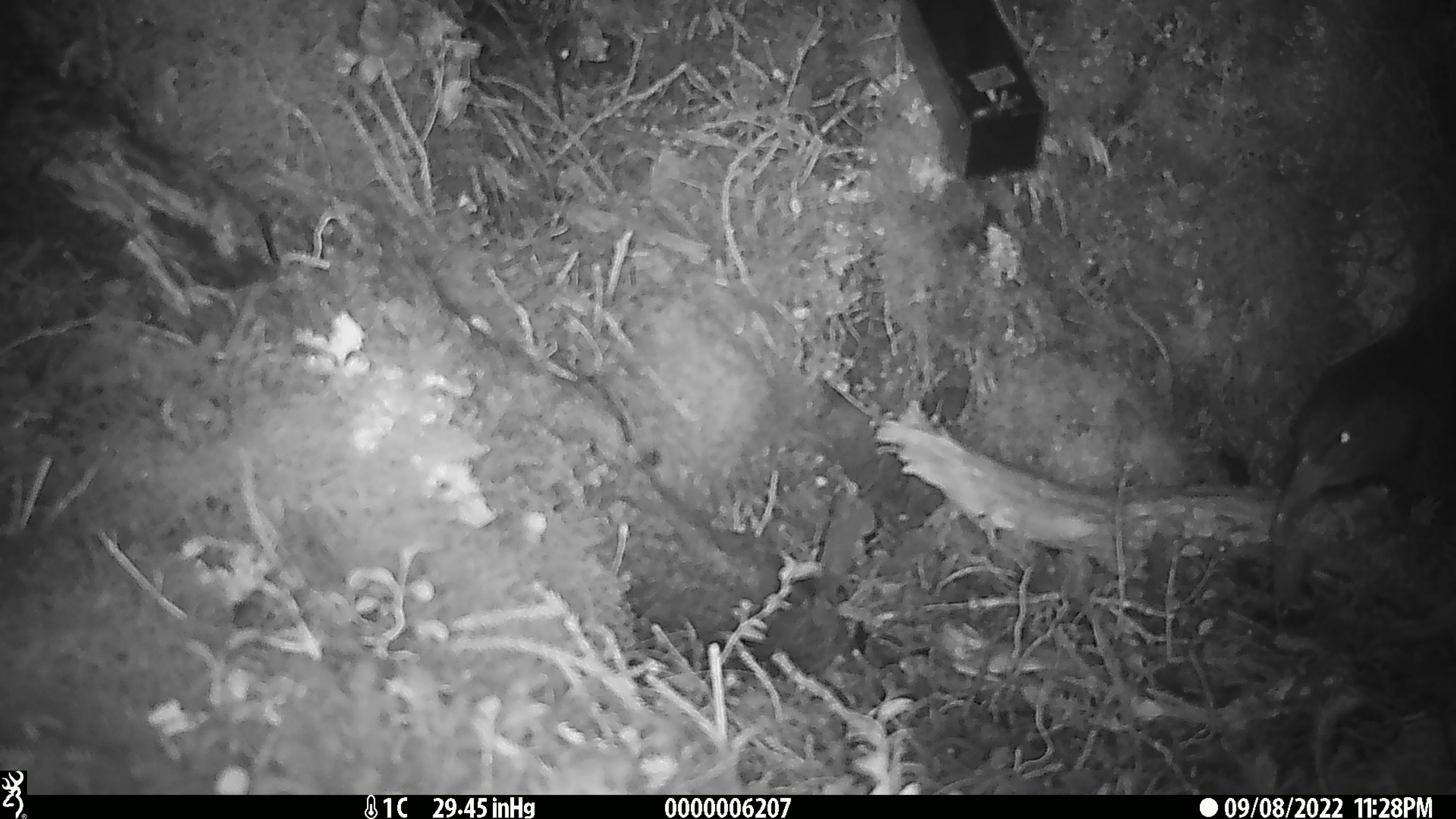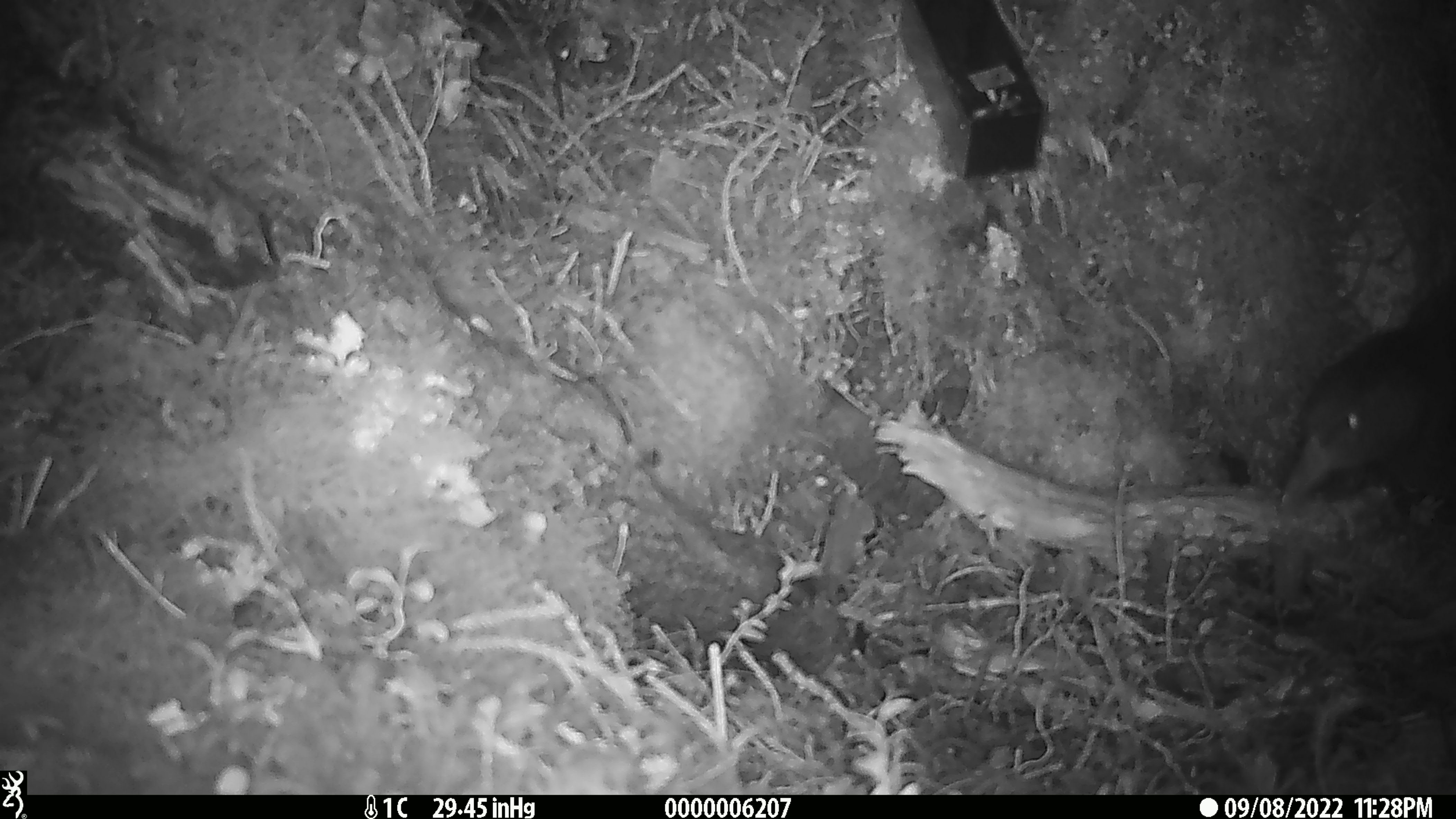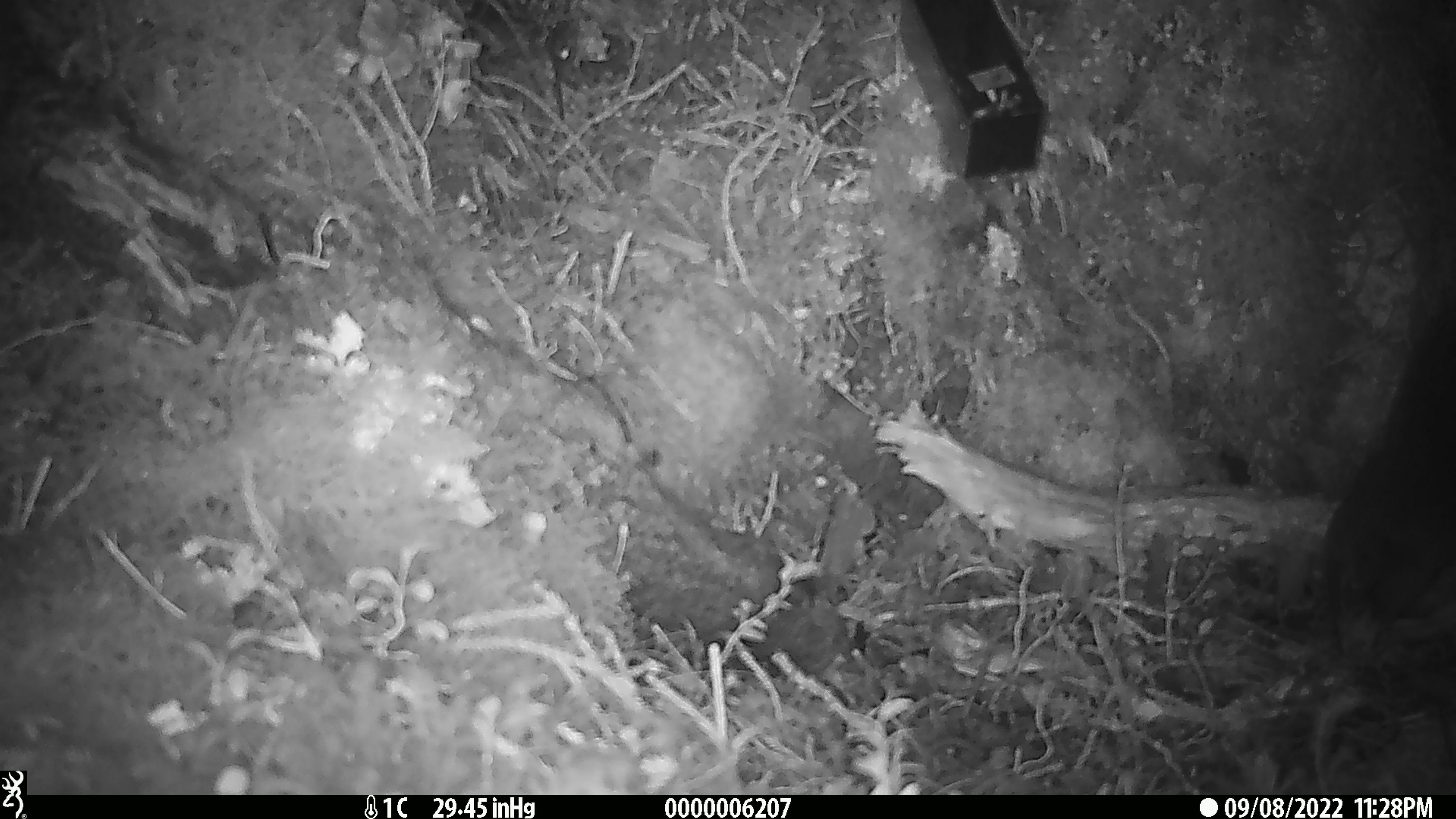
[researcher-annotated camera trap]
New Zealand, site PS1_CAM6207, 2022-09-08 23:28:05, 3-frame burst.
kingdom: Animalia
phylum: Chordata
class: Aves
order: Gruiformes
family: Rallidae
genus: Gallirallus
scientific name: Gallirallus australis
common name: weka